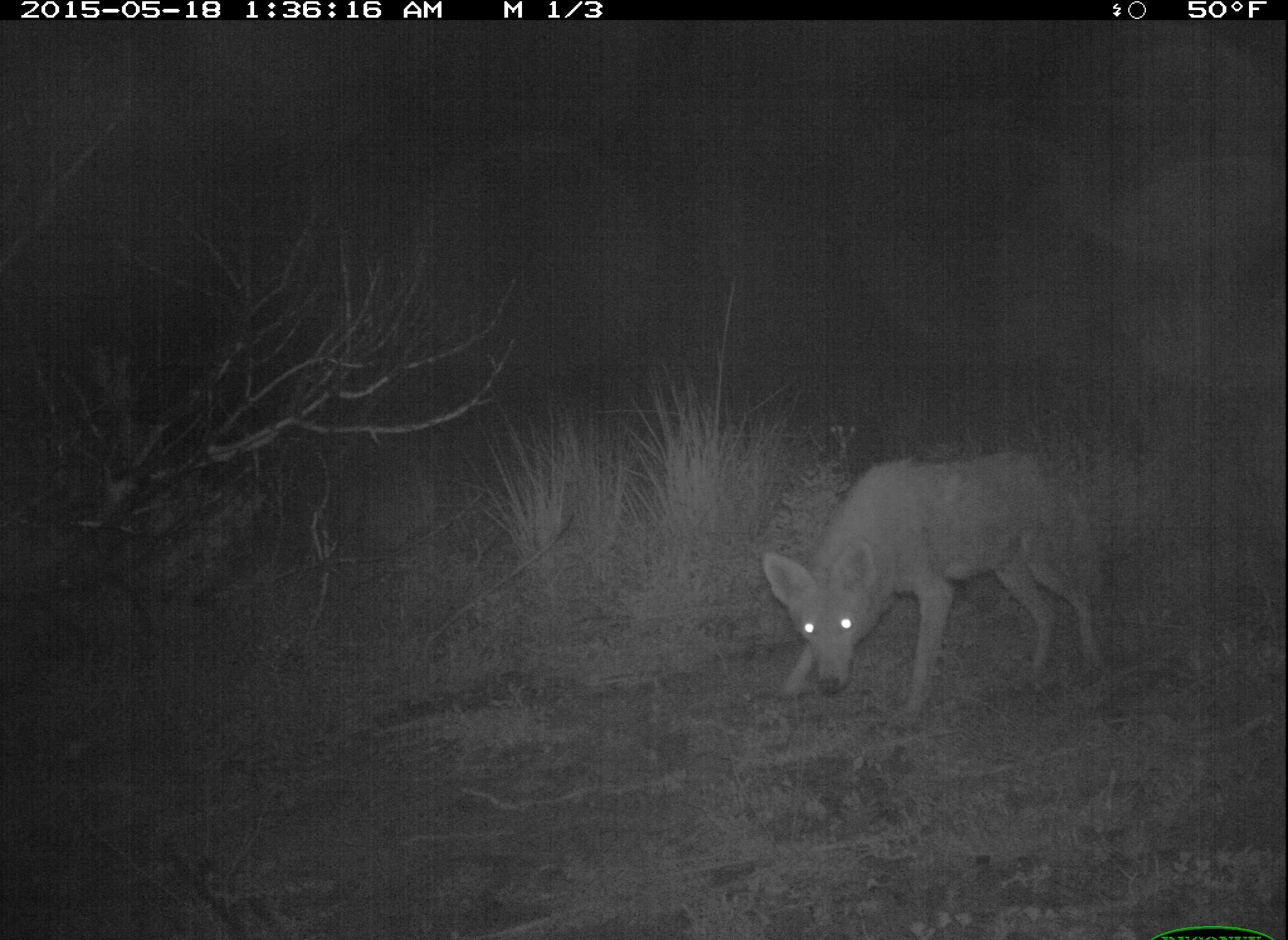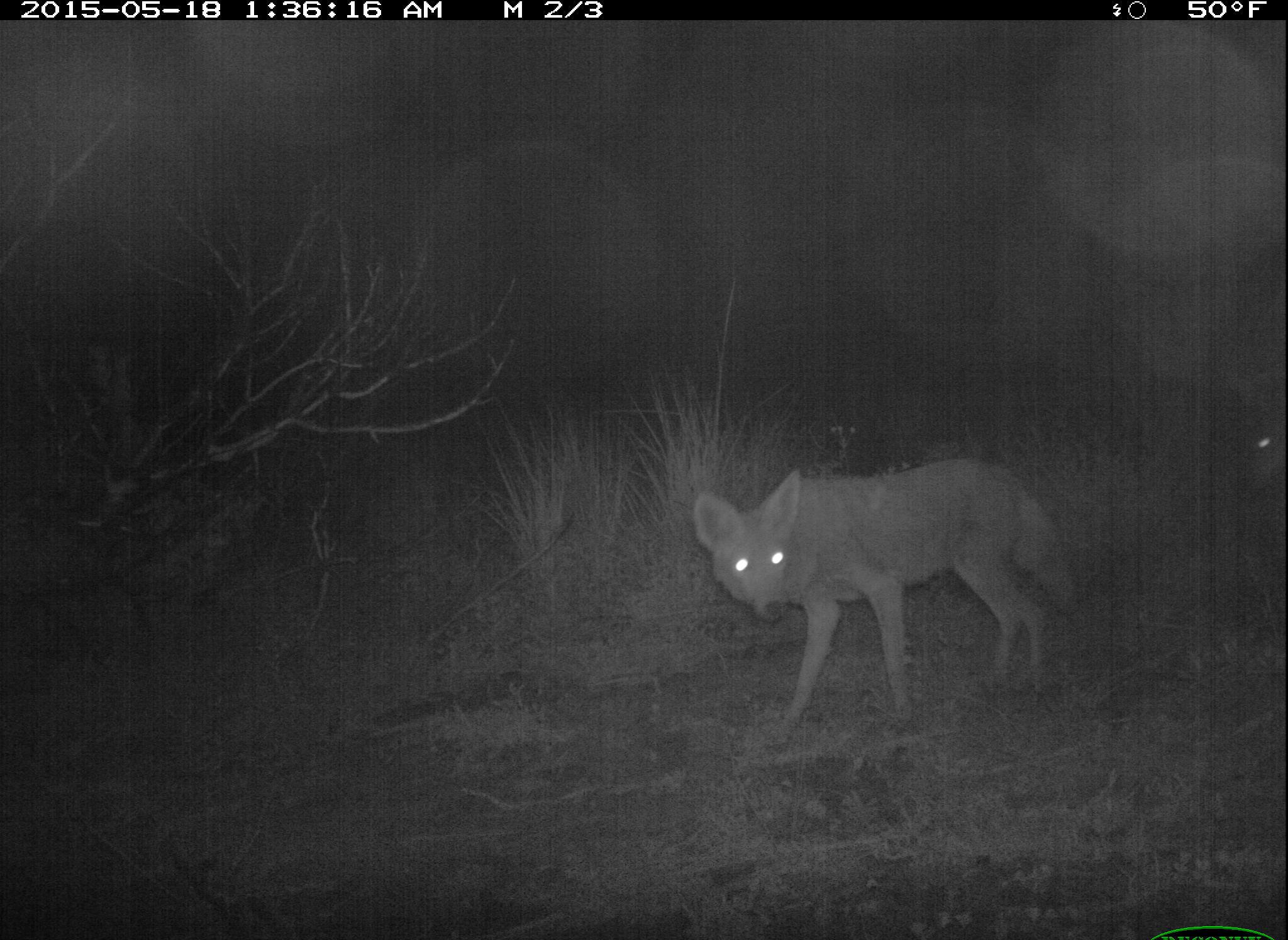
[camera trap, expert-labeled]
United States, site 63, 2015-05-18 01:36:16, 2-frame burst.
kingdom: Animalia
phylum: Chordata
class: Mammalia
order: Carnivora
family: Canidae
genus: Canis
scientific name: Canis latrans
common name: coyote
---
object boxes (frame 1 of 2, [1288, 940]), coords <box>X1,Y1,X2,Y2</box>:
coyote: <box>761,447,1113,713</box>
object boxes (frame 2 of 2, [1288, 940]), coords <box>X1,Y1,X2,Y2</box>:
coyote: <box>692,454,1081,742</box>; <box>1209,360,1288,503</box>